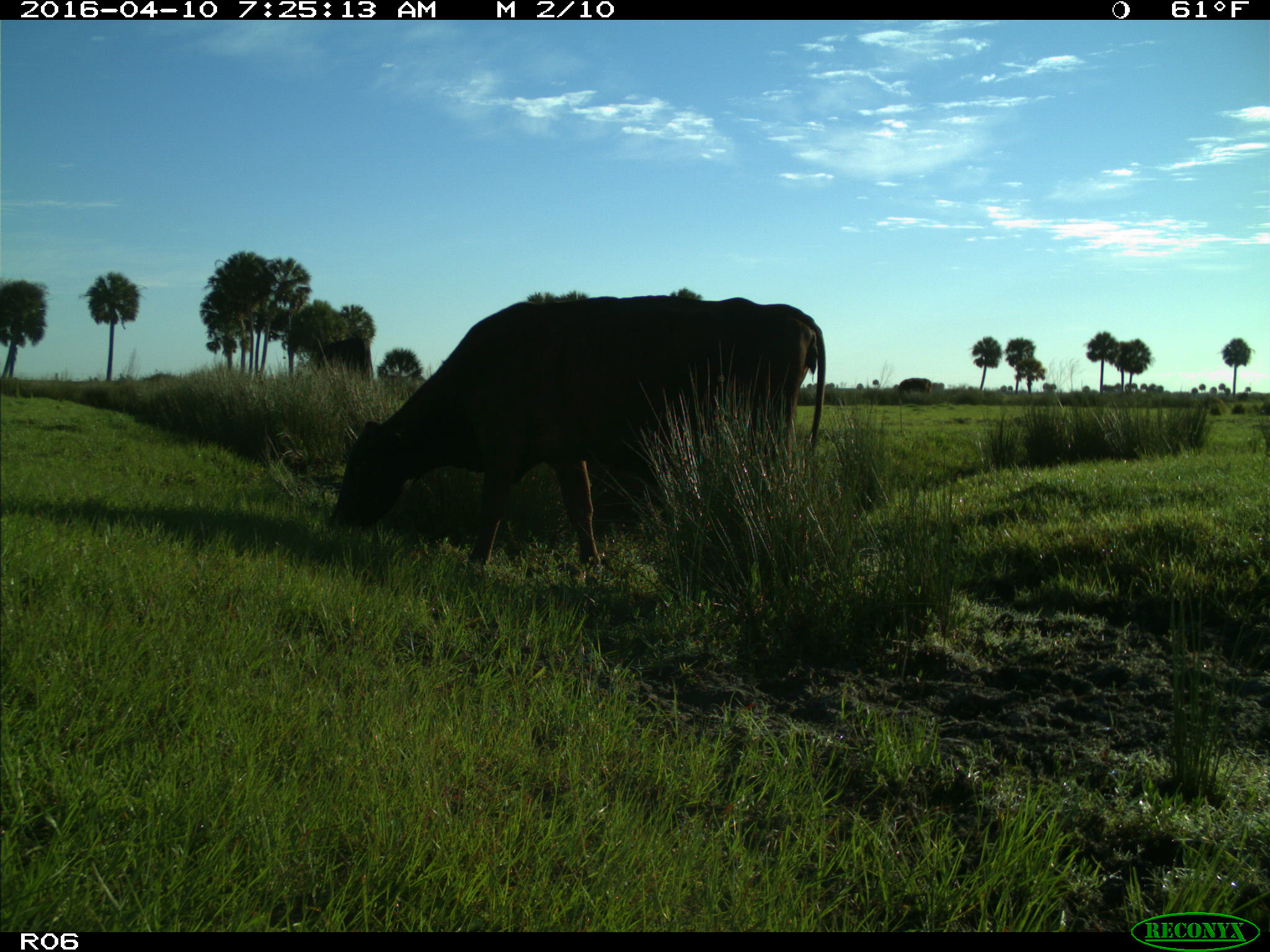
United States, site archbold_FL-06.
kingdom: Animalia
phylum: Chordata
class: Mammalia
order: Artiodactyla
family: Bovidae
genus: Bos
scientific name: Bos taurus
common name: domestic cow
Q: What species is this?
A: Bos taurus (domestic cow).